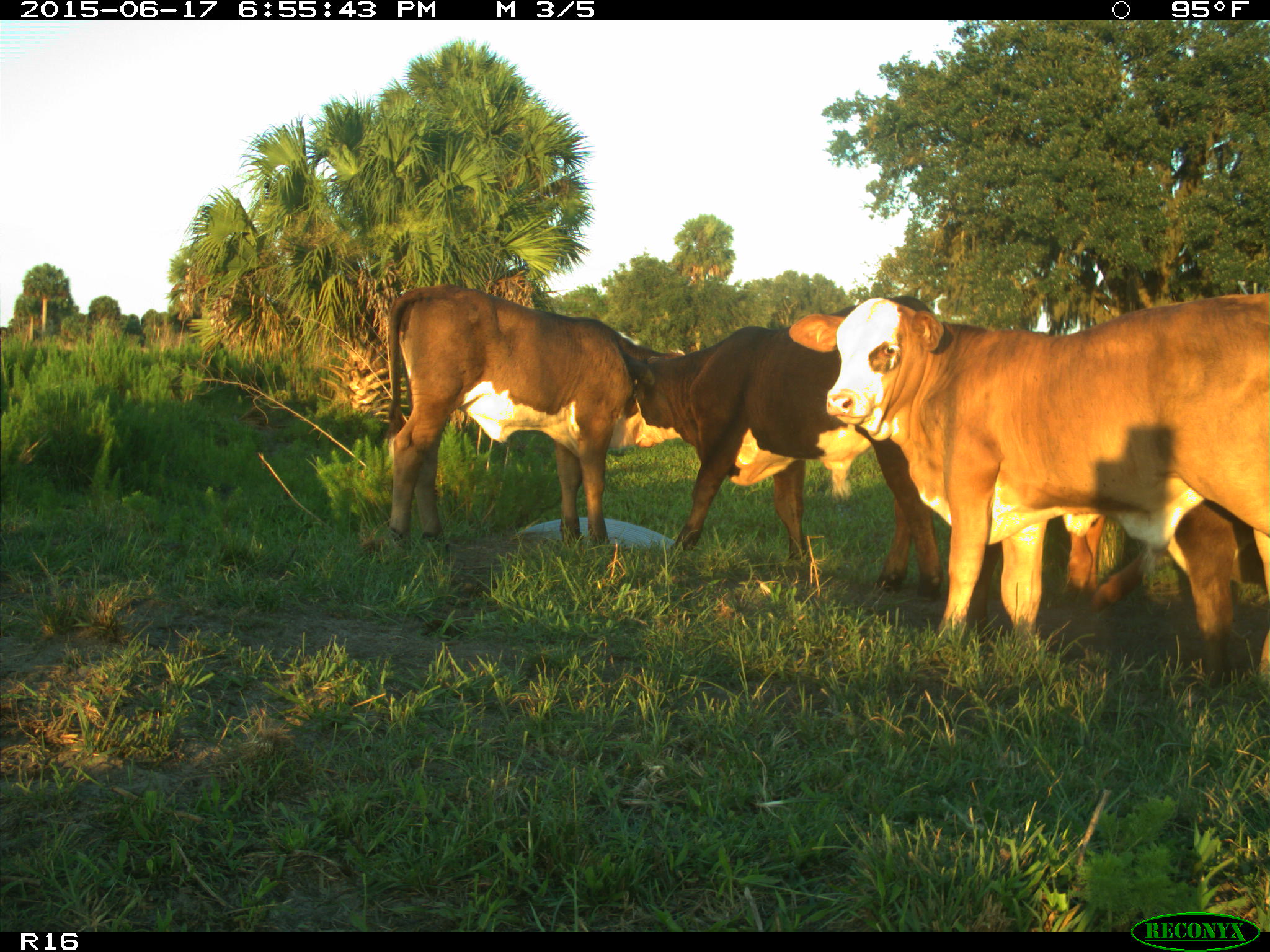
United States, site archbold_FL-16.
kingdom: Animalia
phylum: Chordata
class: Mammalia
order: Artiodactyla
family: Bovidae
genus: Bos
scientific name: Bos taurus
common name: domestic cow